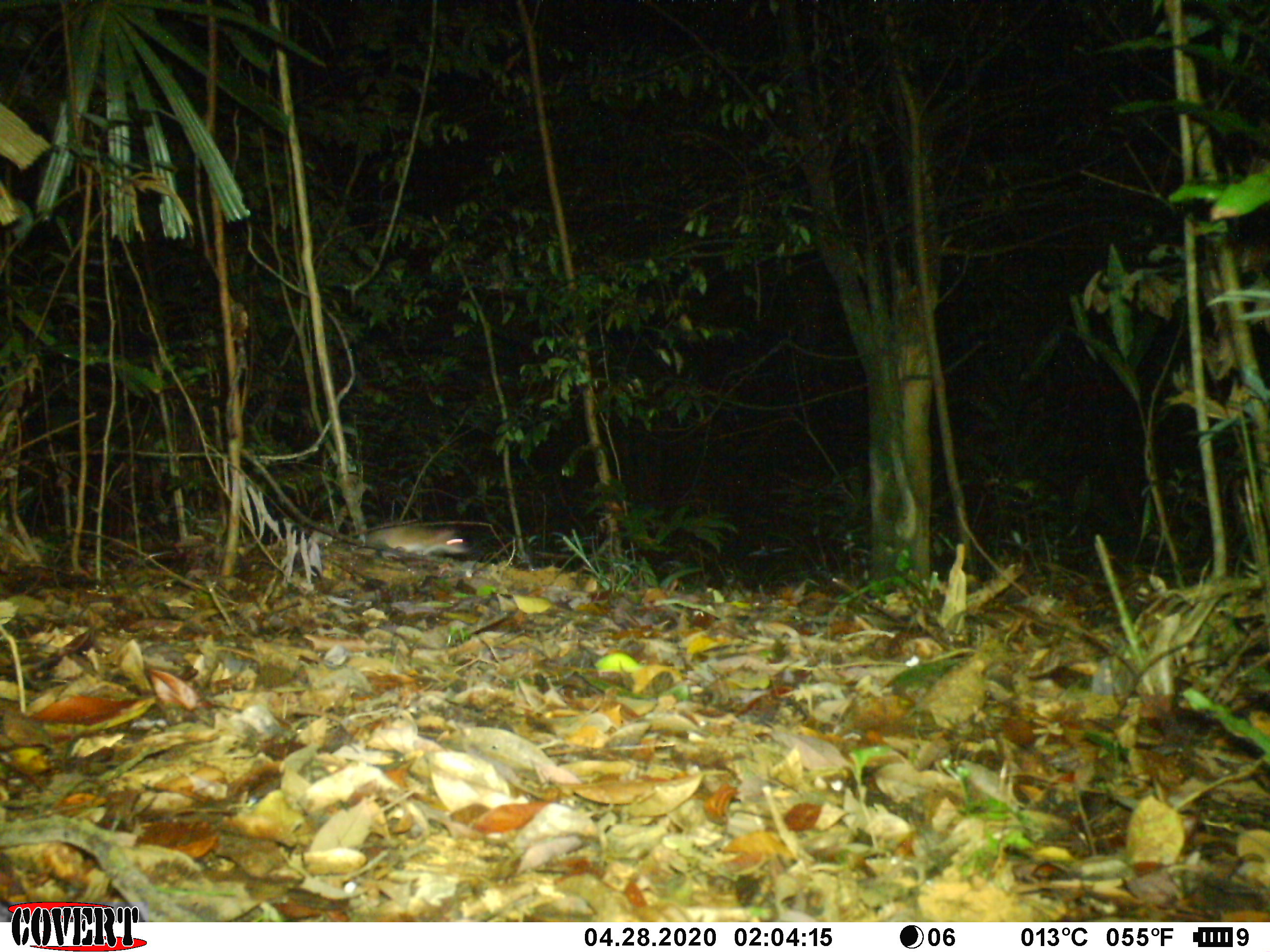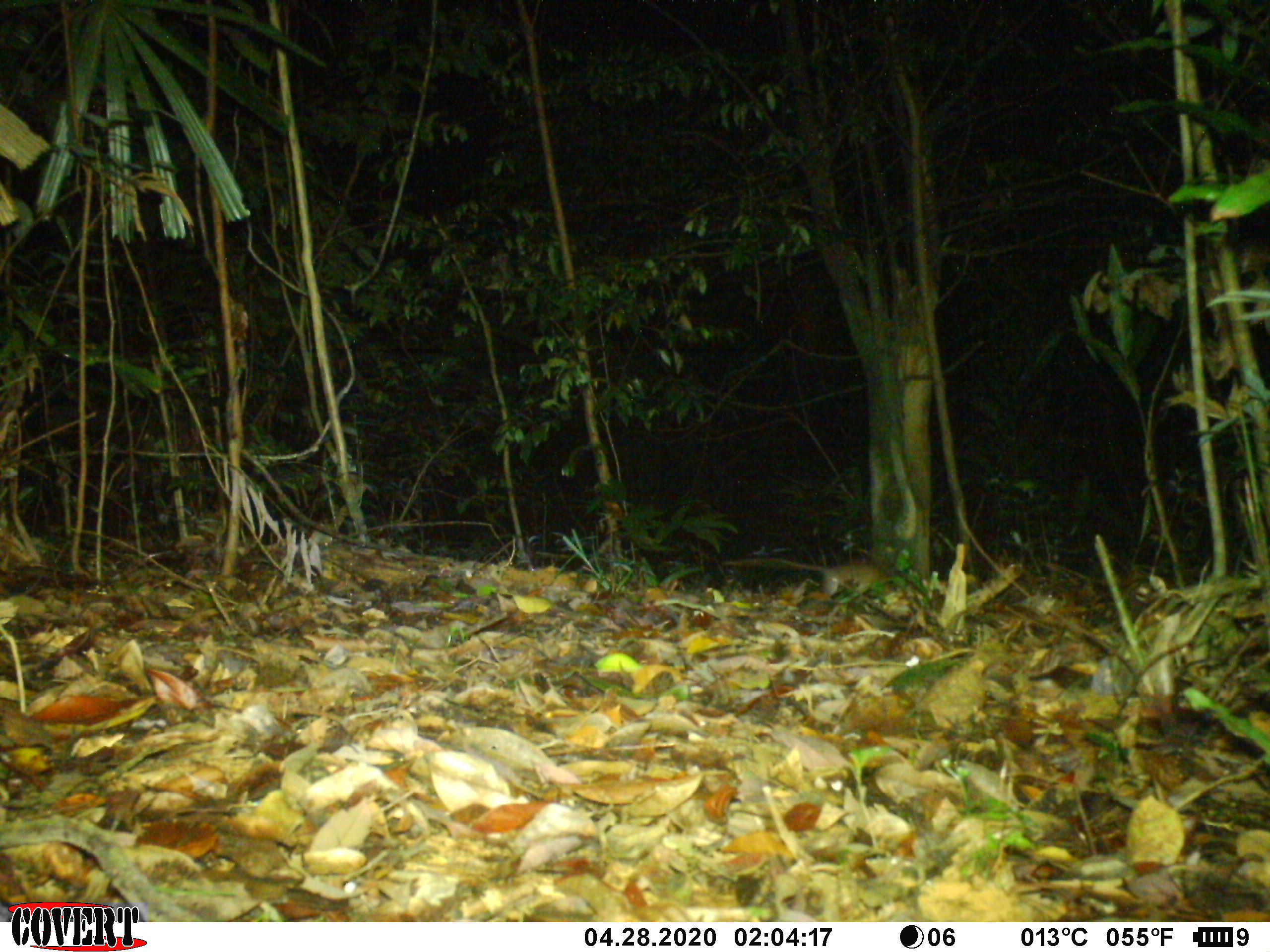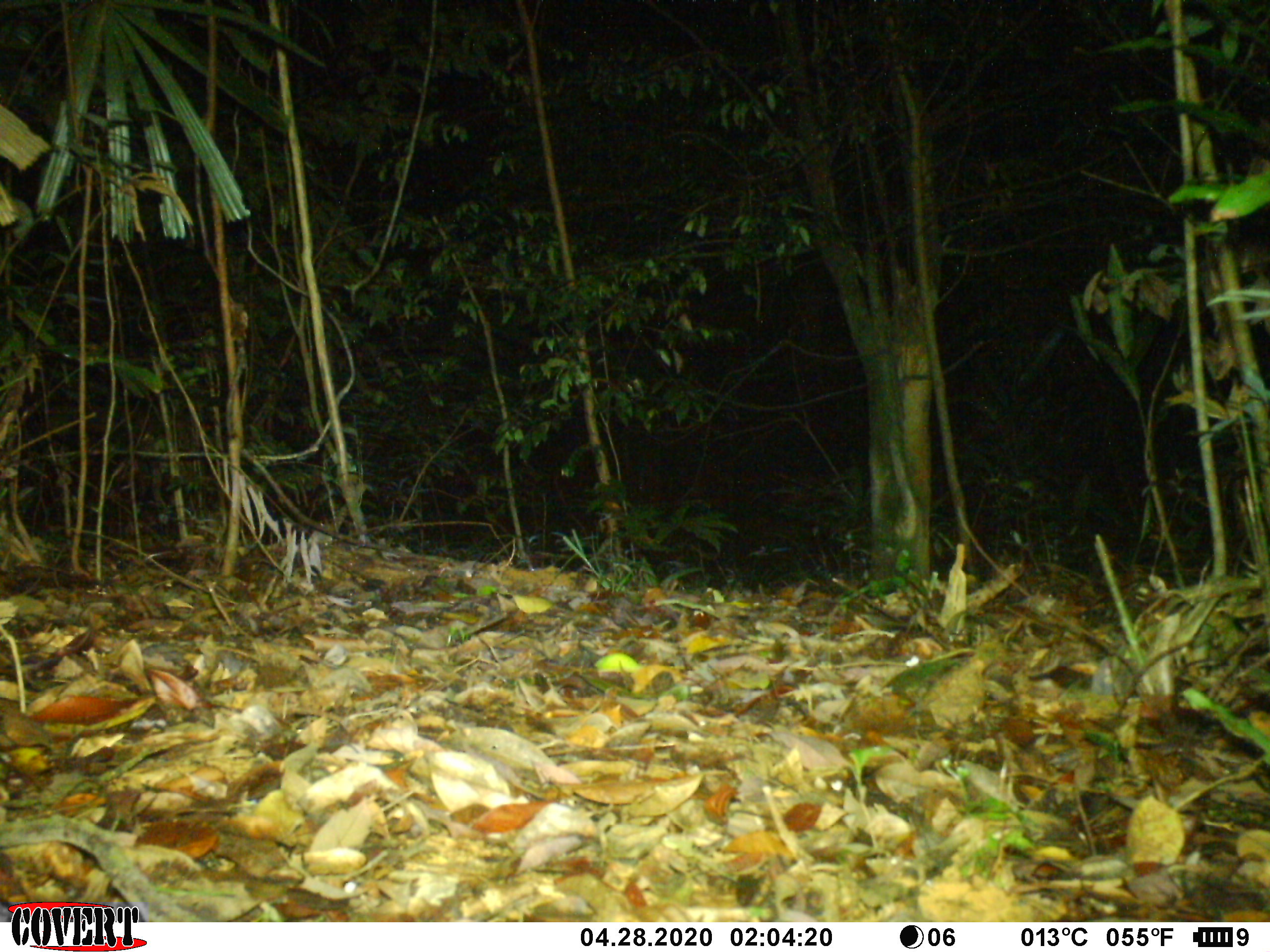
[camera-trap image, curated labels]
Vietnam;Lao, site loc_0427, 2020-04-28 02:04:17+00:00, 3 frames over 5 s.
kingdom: Animalia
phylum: Chordata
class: Mammalia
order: Rodentia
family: Muridae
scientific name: Muridae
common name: old-world mice and rats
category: unidentified murid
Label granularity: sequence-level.